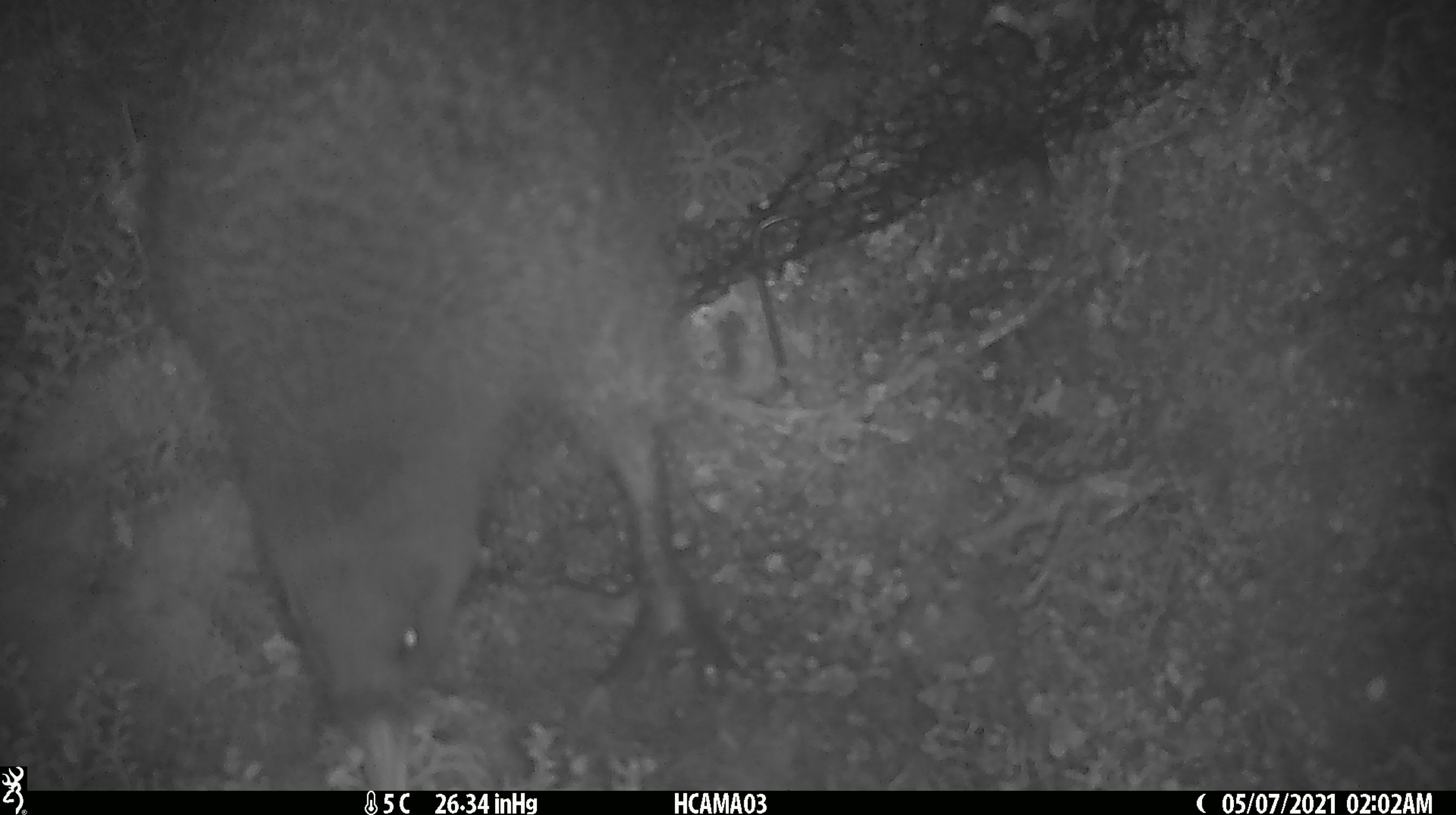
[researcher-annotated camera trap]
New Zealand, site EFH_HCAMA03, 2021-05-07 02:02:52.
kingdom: Animalia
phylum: Chordata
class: Aves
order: Apterygiformes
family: Apterygidae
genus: Apteryx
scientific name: Apteryx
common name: kiwi